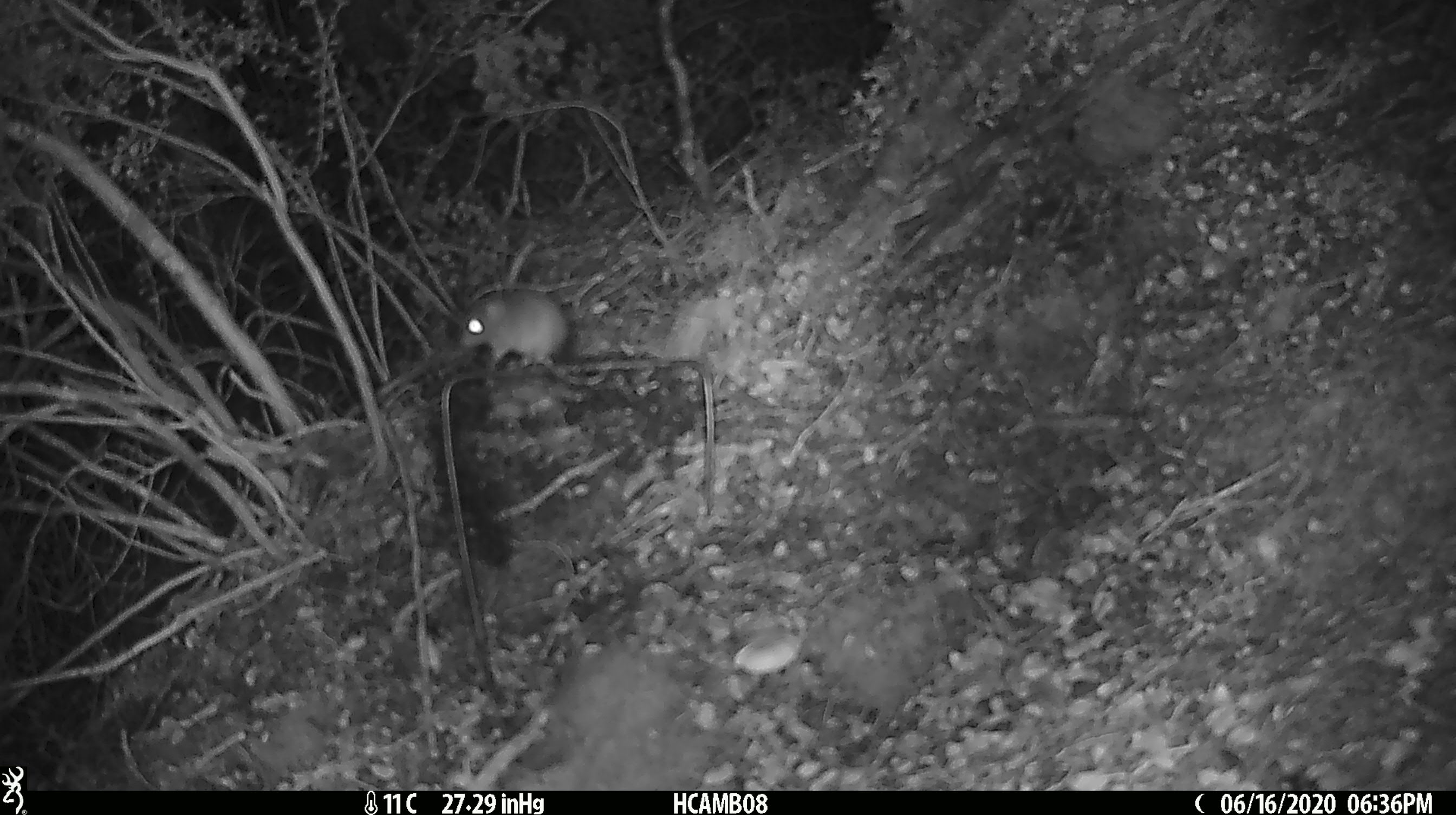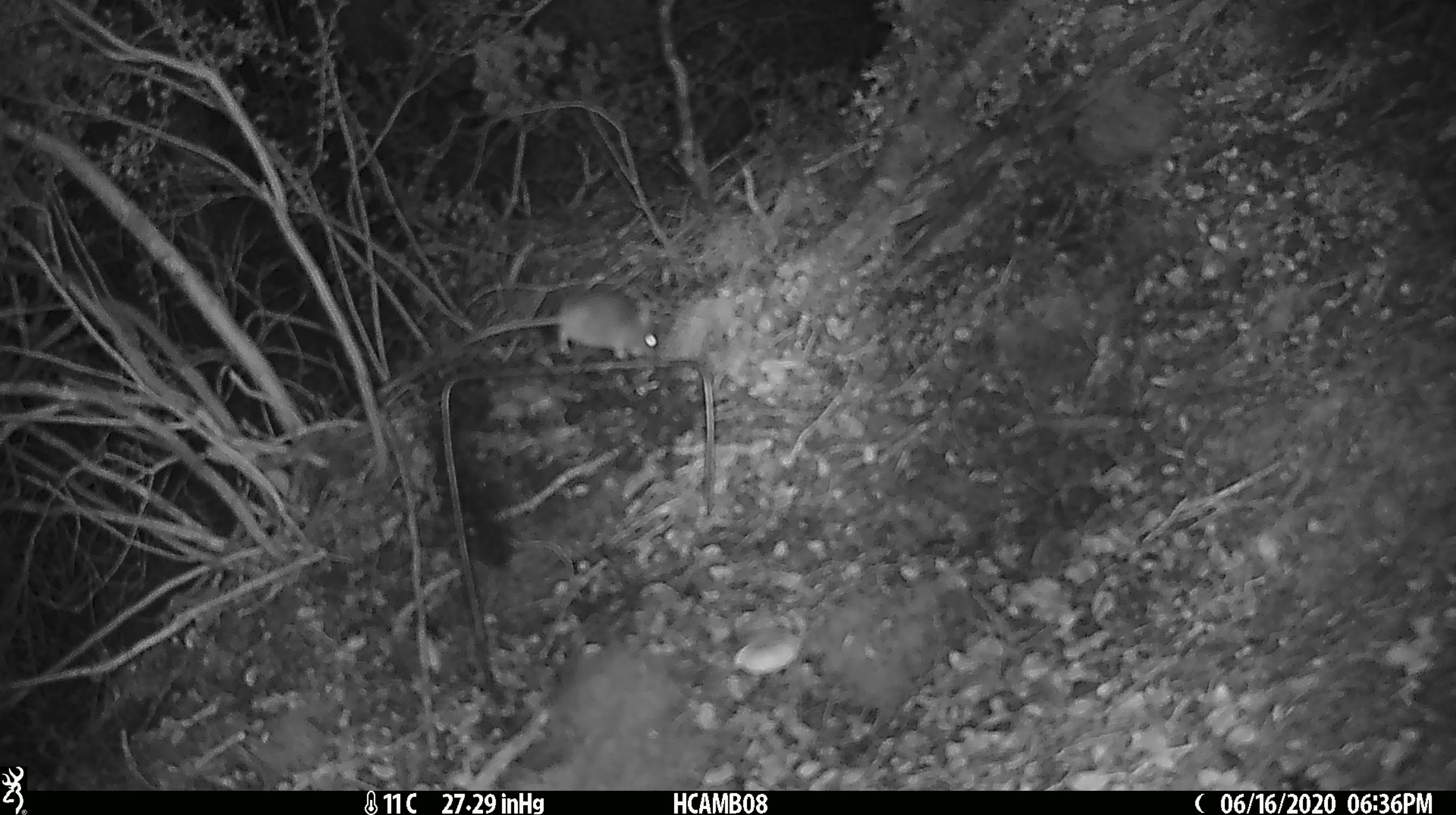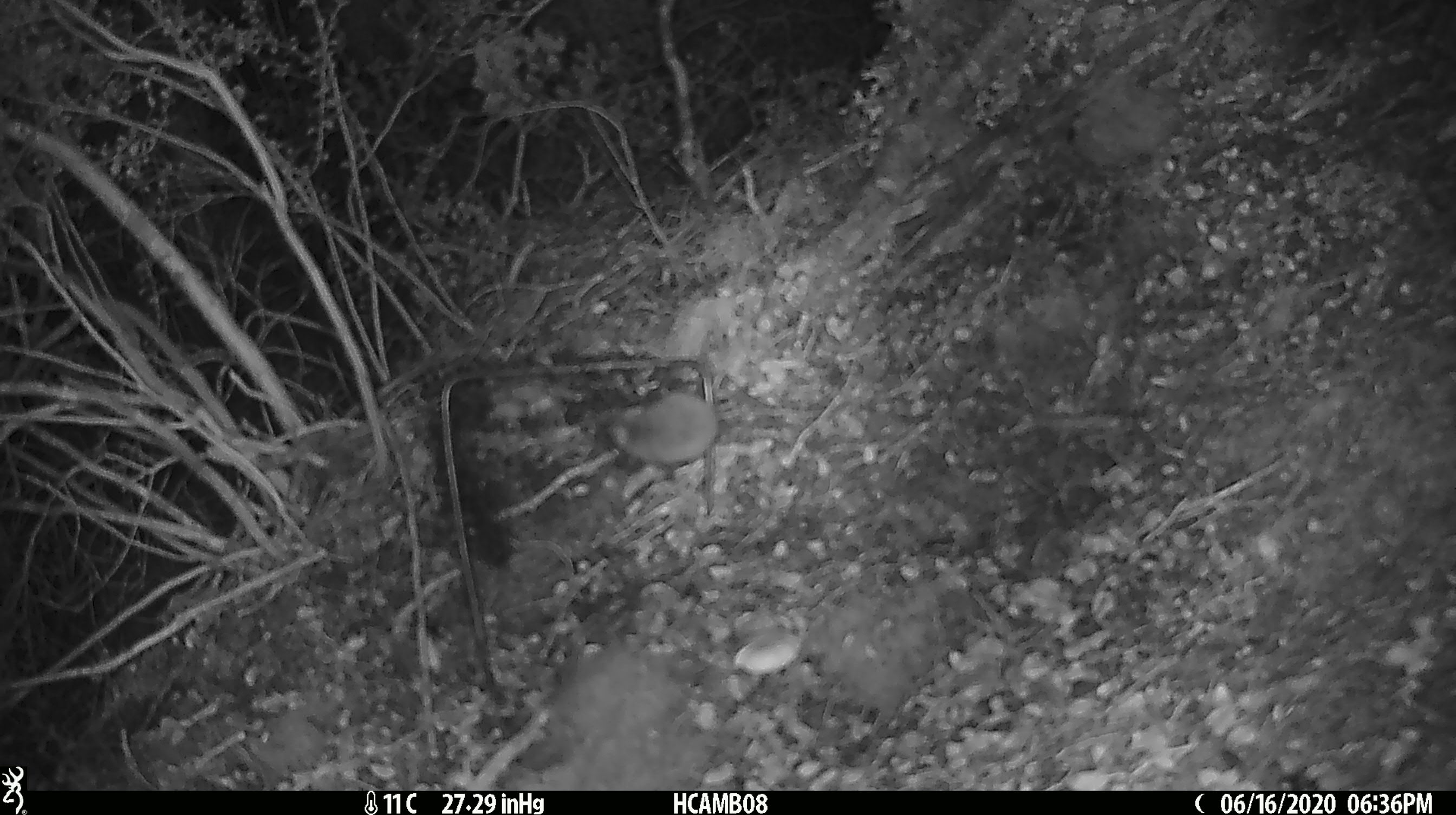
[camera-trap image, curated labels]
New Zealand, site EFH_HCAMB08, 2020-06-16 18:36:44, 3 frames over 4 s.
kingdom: Animalia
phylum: Chordata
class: Mammalia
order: Rodentia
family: Muridae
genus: Mus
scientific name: Mus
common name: mouse